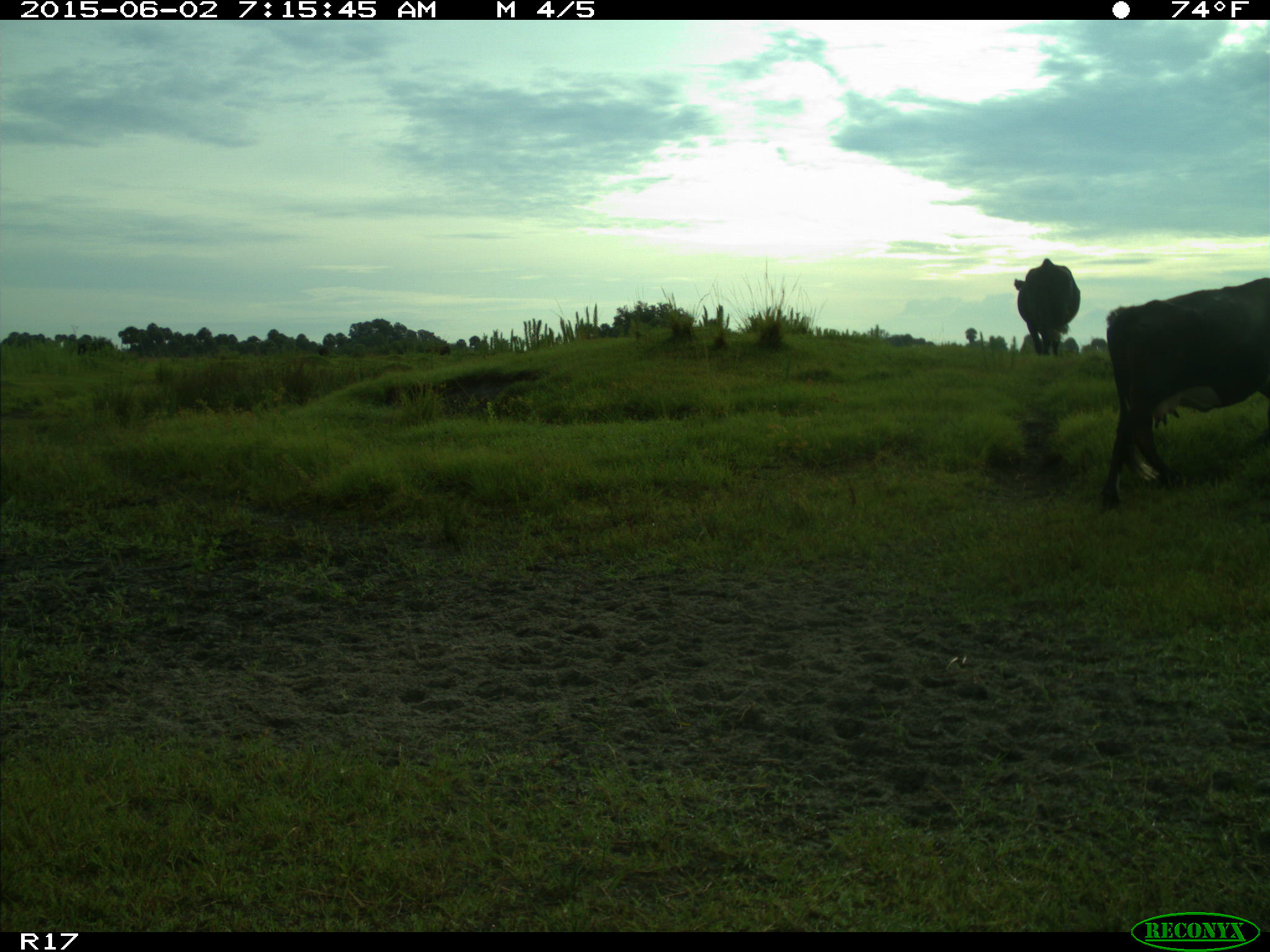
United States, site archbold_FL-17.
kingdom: Animalia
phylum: Chordata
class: Mammalia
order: Artiodactyla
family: Bovidae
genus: Bos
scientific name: Bos taurus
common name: domestic cow